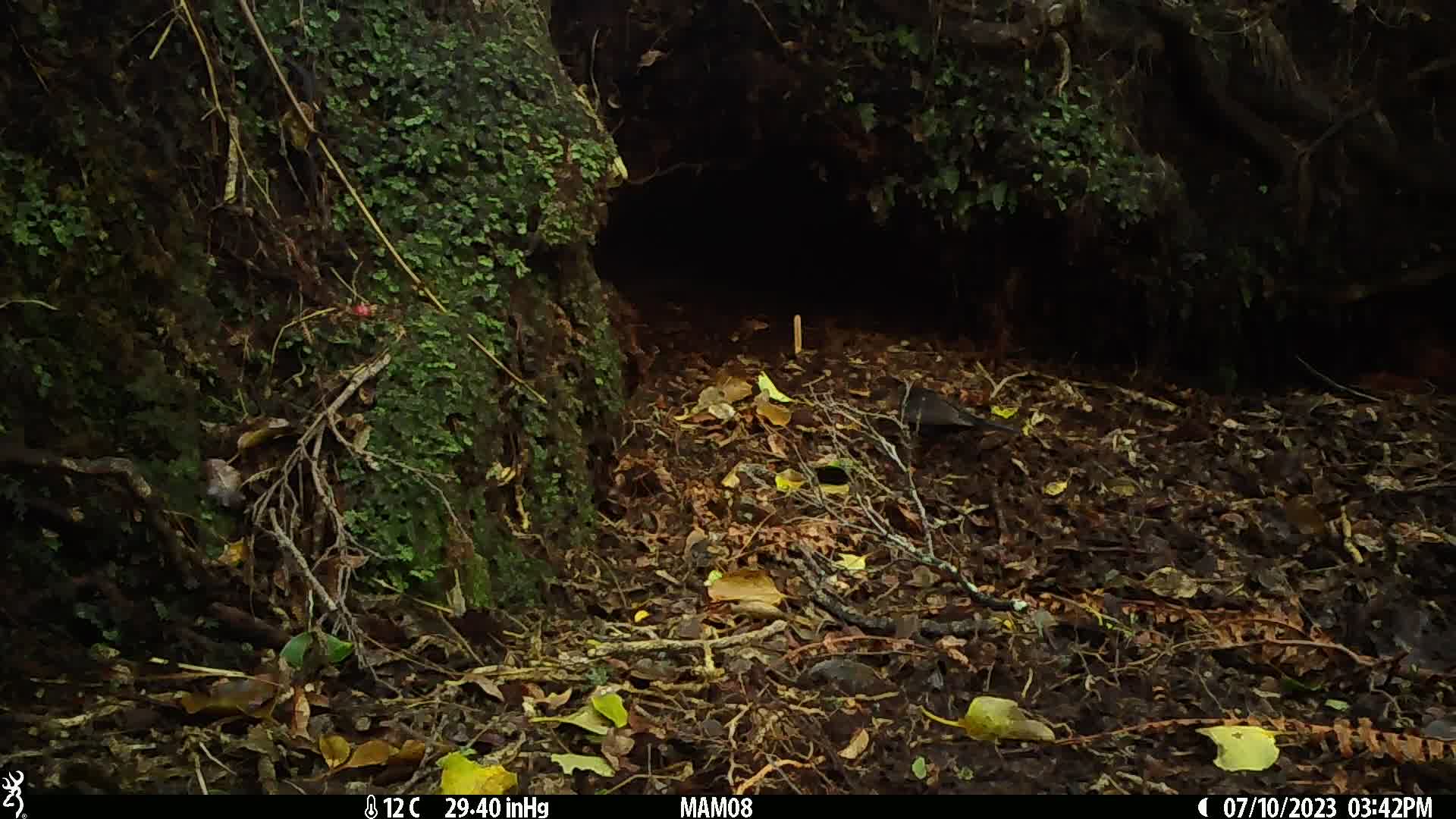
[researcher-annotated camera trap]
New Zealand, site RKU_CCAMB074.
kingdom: Animalia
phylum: Chordata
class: Aves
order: Passeriformes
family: Turdidae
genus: Turdus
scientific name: Turdus merula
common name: eurasian blackbird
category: blackbird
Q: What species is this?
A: Blackbird (eurasian blackbird) (Turdus merula).